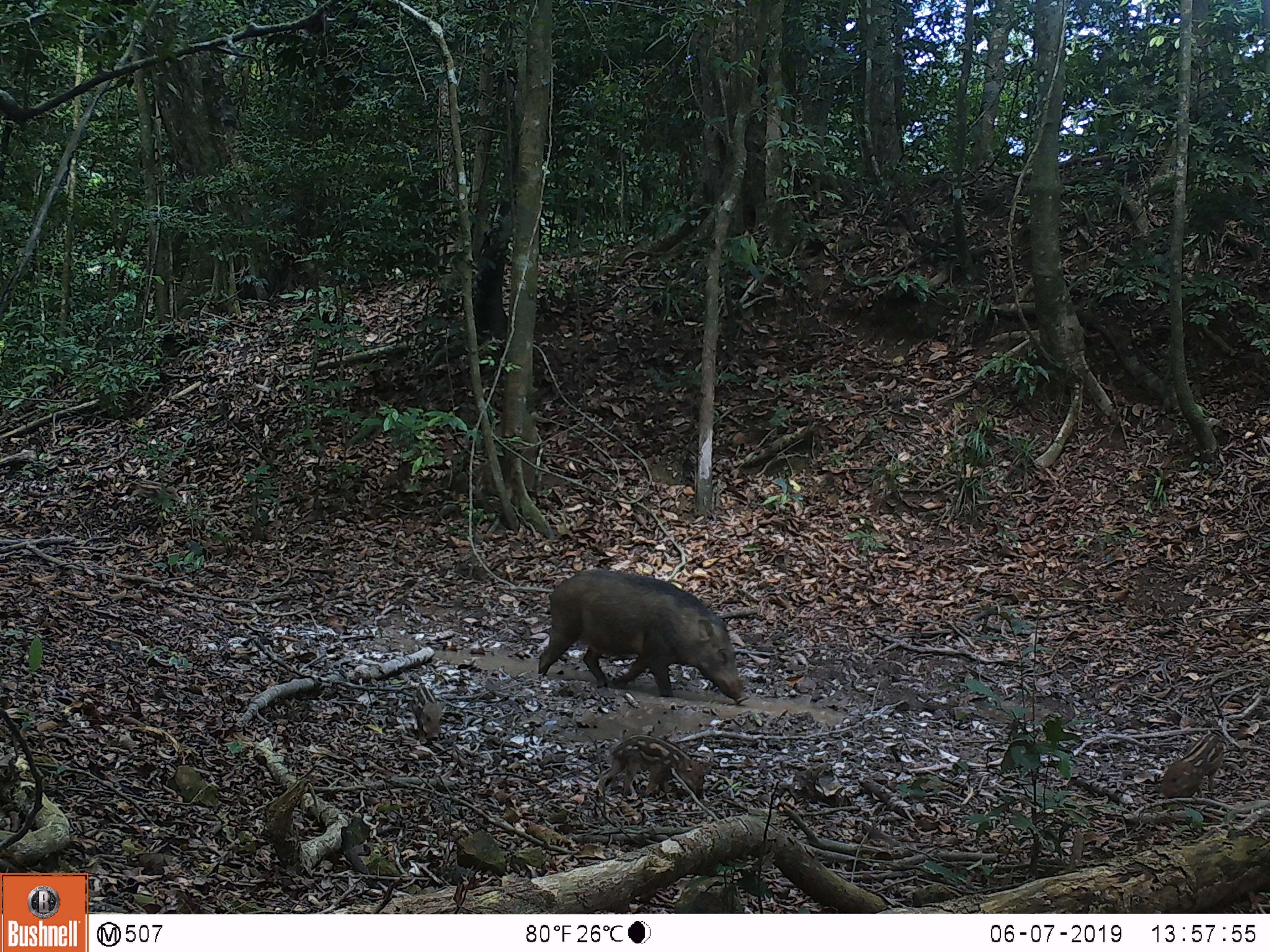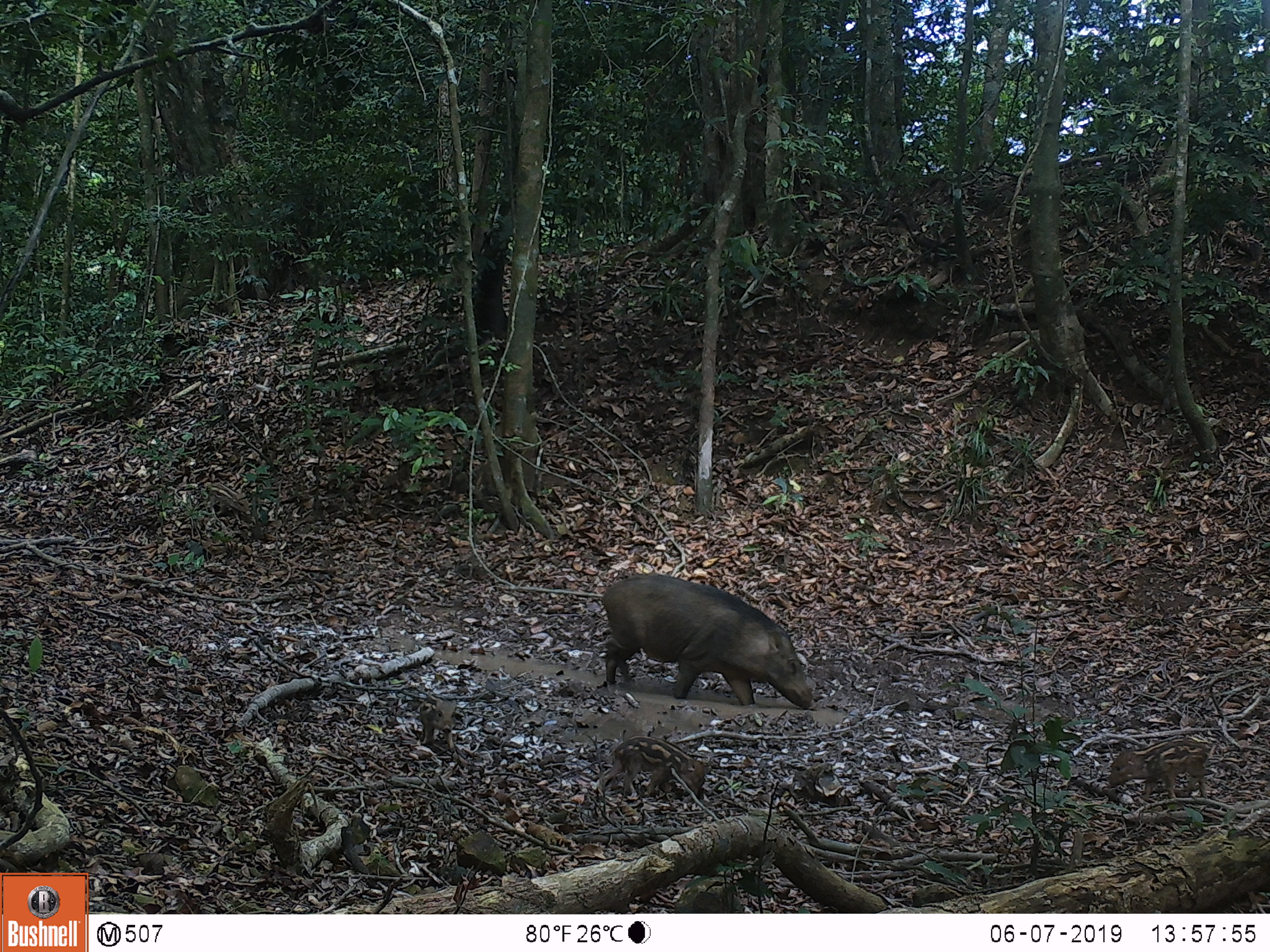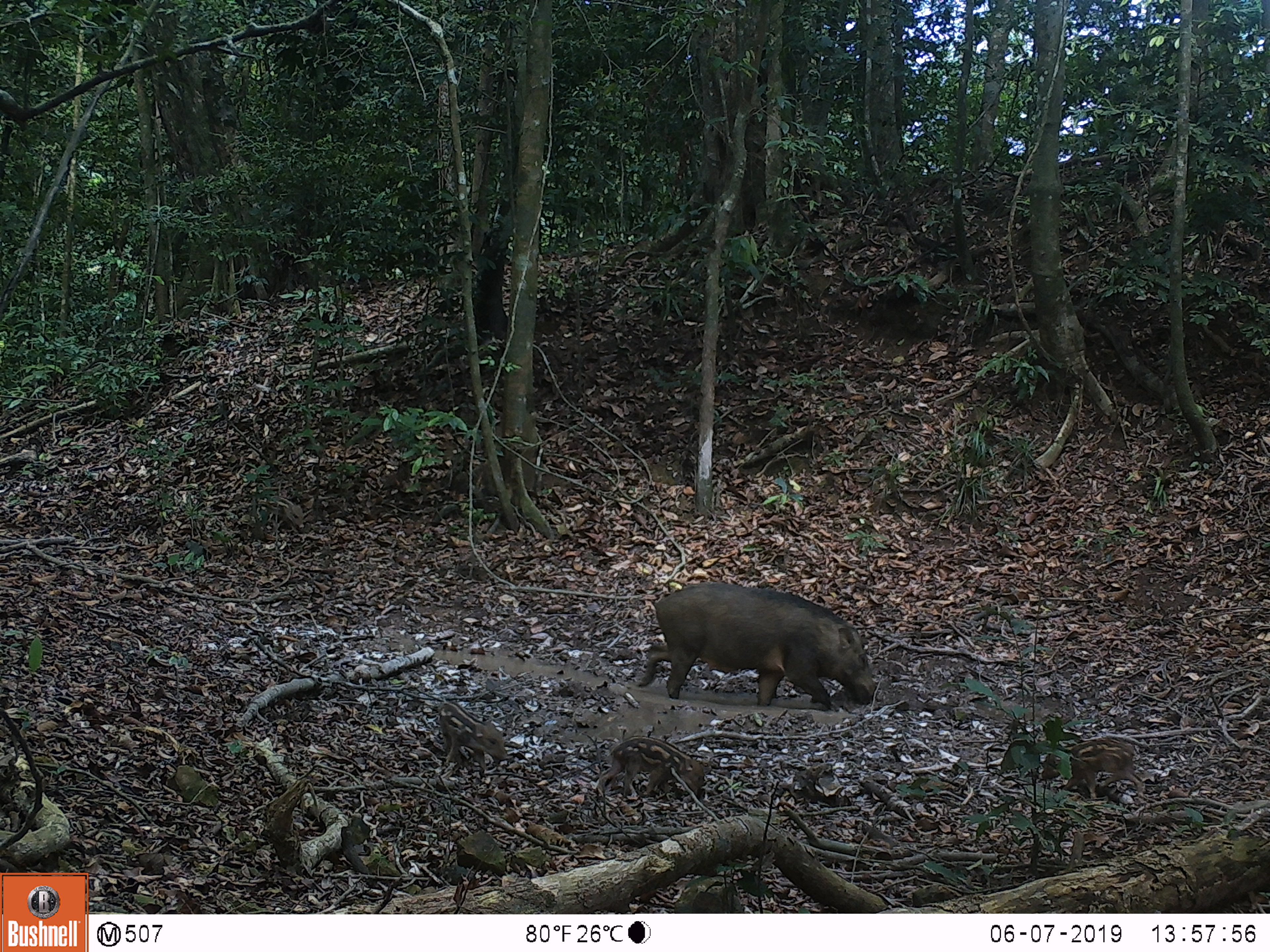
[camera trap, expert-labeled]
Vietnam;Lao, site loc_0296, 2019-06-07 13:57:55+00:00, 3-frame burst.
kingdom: Animalia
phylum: Chordata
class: Mammalia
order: Artiodactyla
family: Suidae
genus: Sus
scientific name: Sus scrofa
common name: eurasian wild pig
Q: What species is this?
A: Eurasian wild pig (Sus scrofa).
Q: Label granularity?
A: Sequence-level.